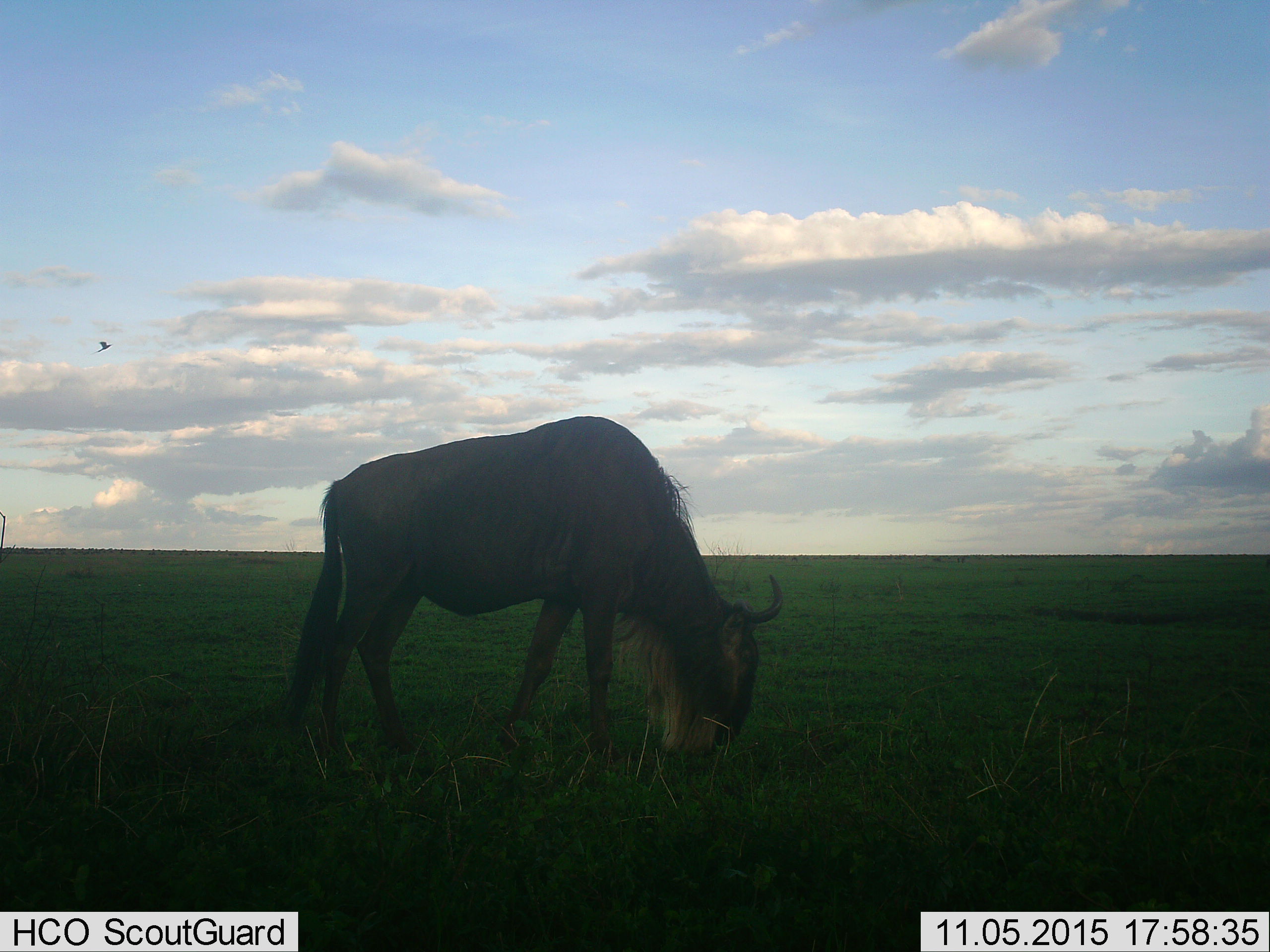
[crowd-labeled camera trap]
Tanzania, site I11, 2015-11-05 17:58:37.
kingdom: Animalia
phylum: Chordata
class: Mammalia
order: Artiodactyla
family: Bovidae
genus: Connochaetes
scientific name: Connochaetes taurinus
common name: blue wildebeest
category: wildebeest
Wildebeest (blue wildebeest) (Connochaetes taurinus), count 1. Behavior (volunteer vote fractions): standing 33%, resting 0%, moving 11%, interacting 0%. Young present (vote fraction): 0%. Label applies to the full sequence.